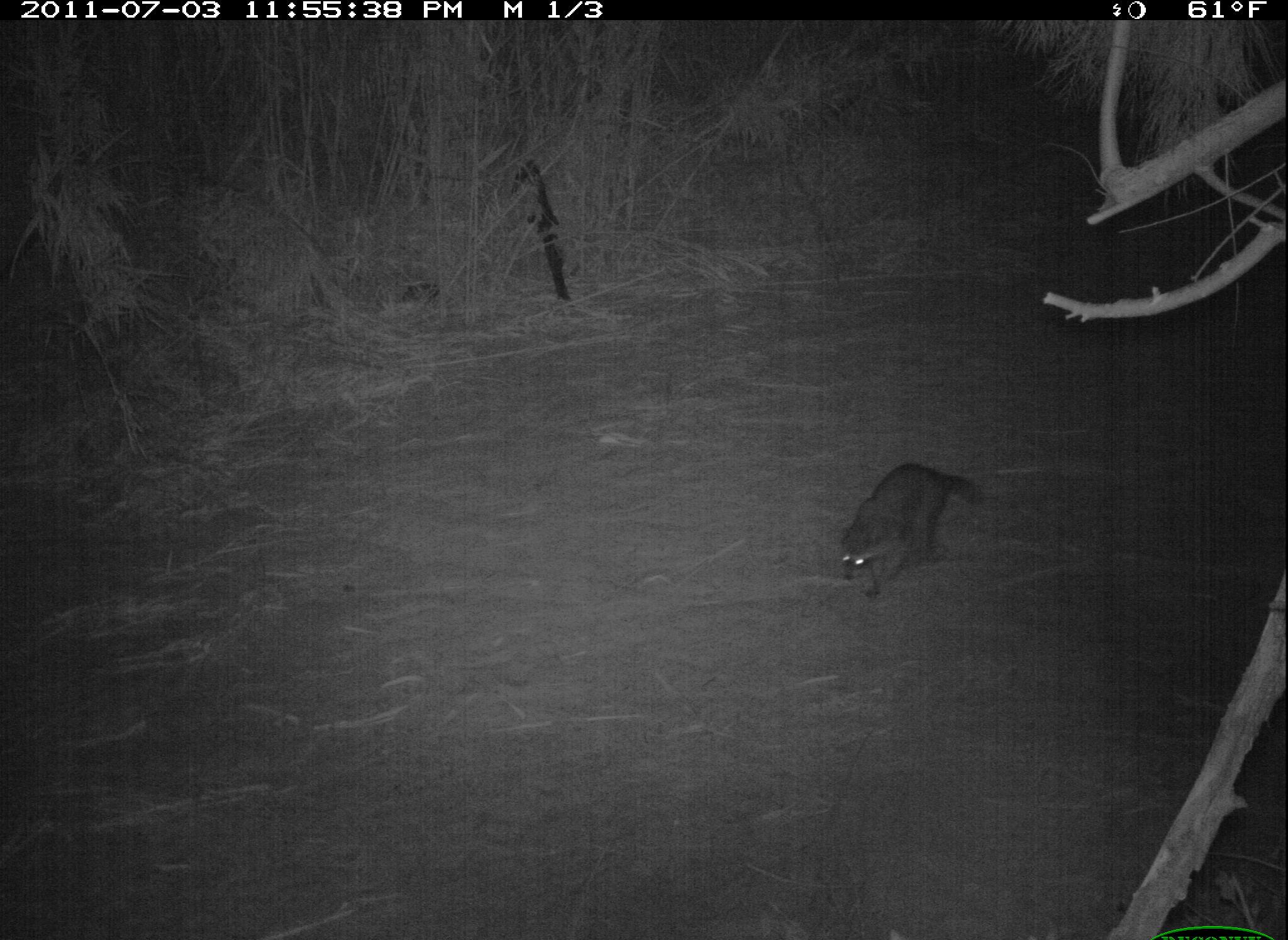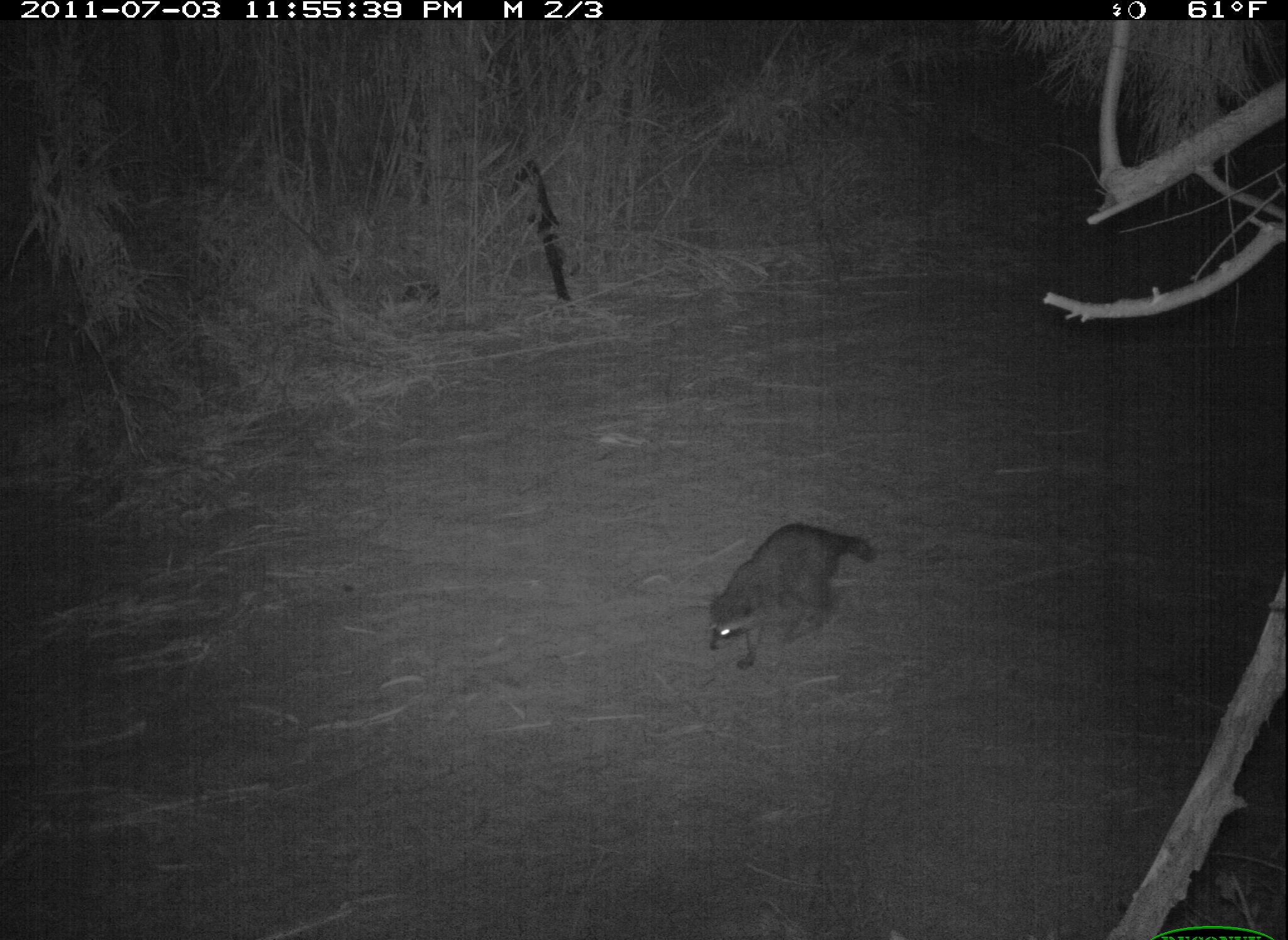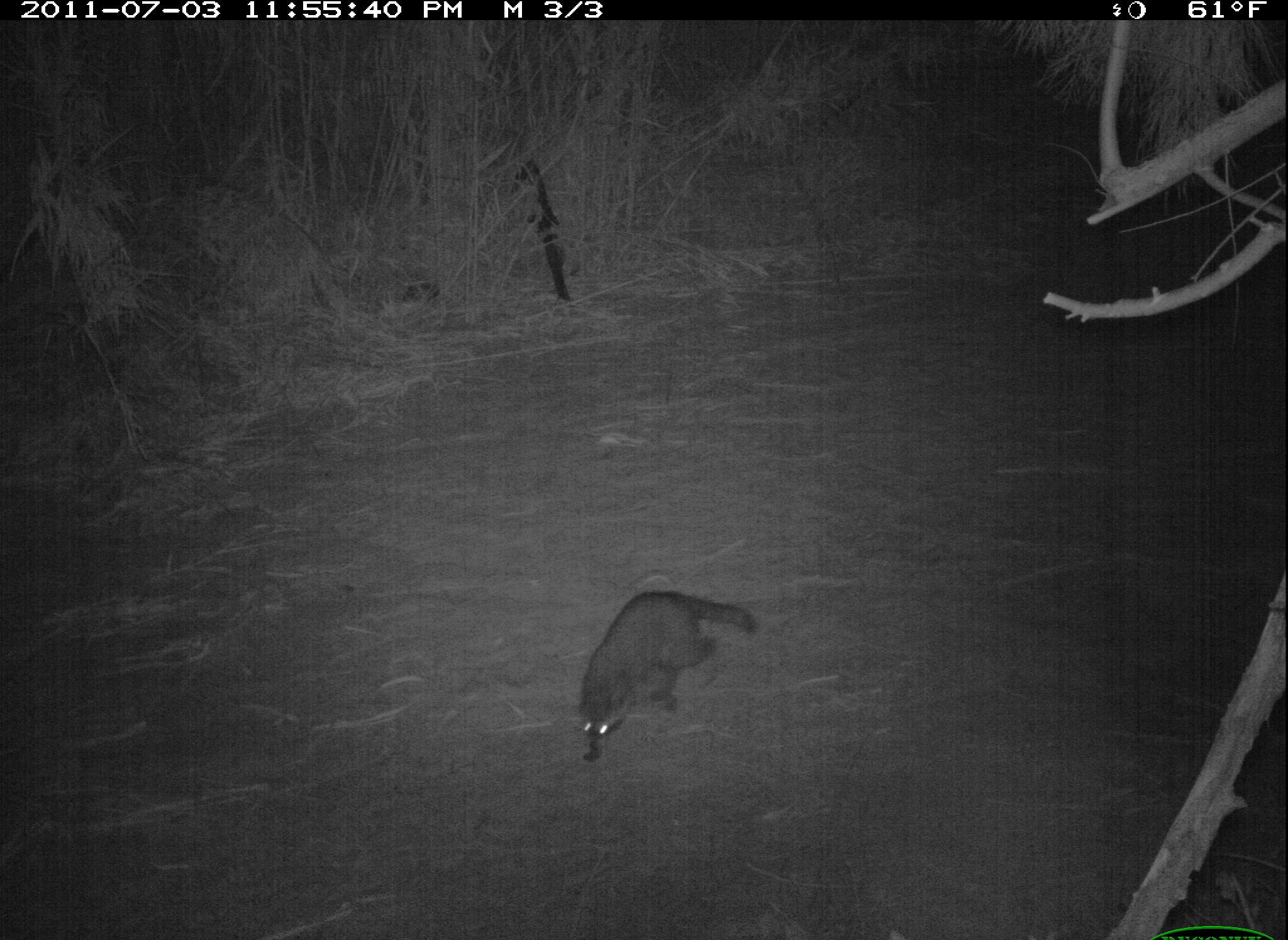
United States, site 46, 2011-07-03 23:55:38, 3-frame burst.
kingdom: Animalia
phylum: Chordata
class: Mammalia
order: Carnivora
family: Procyonidae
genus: Procyon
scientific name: Procyon lotor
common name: raccoon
Raccoon (Procyon lotor).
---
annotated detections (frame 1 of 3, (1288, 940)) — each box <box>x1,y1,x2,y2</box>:
raccoon: <box>828,451,995,606</box>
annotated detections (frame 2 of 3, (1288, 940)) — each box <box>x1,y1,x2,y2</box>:
raccoon: <box>700,514,881,676</box>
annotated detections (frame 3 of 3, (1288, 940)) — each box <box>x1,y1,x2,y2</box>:
raccoon: <box>568,581,771,775</box>